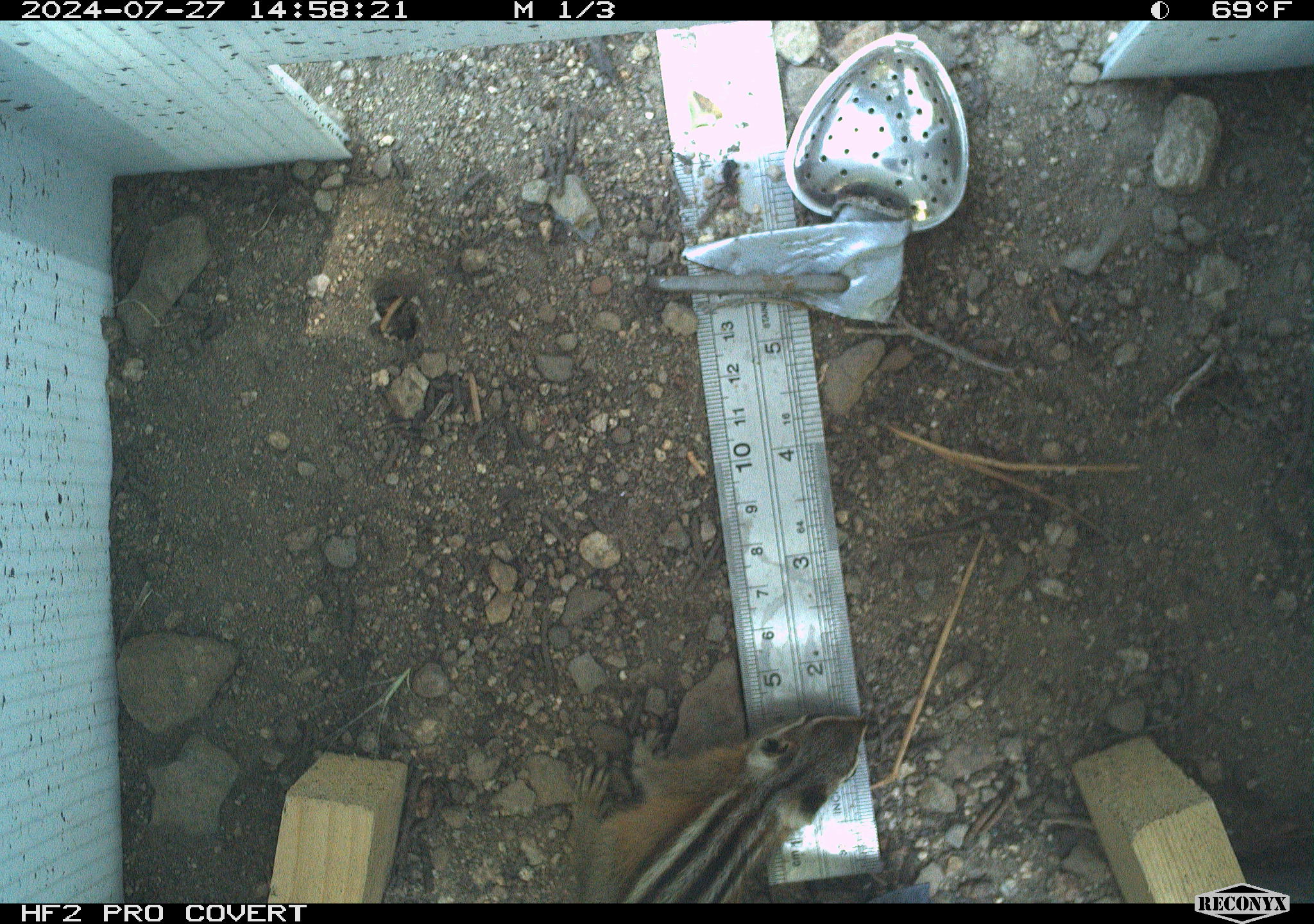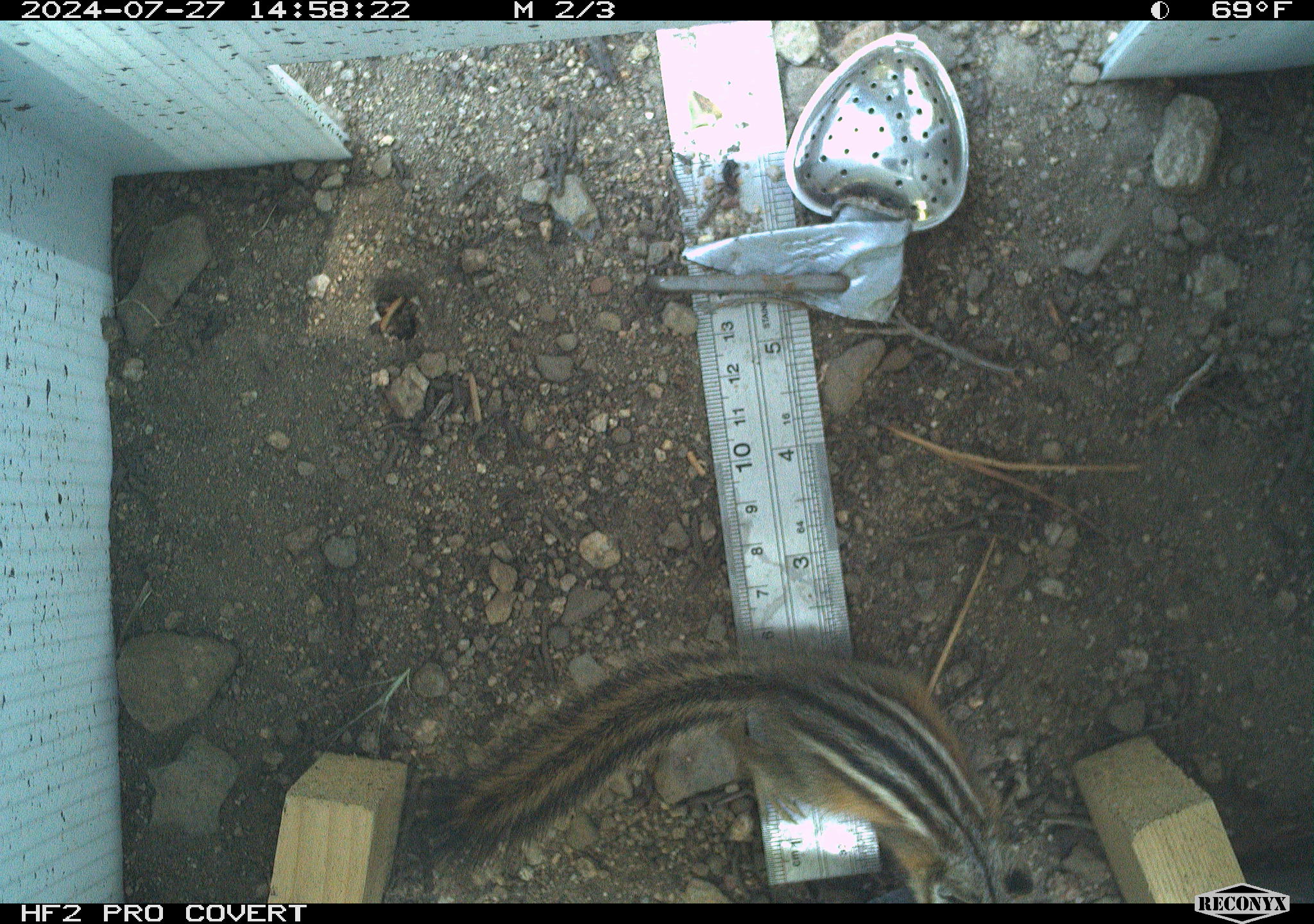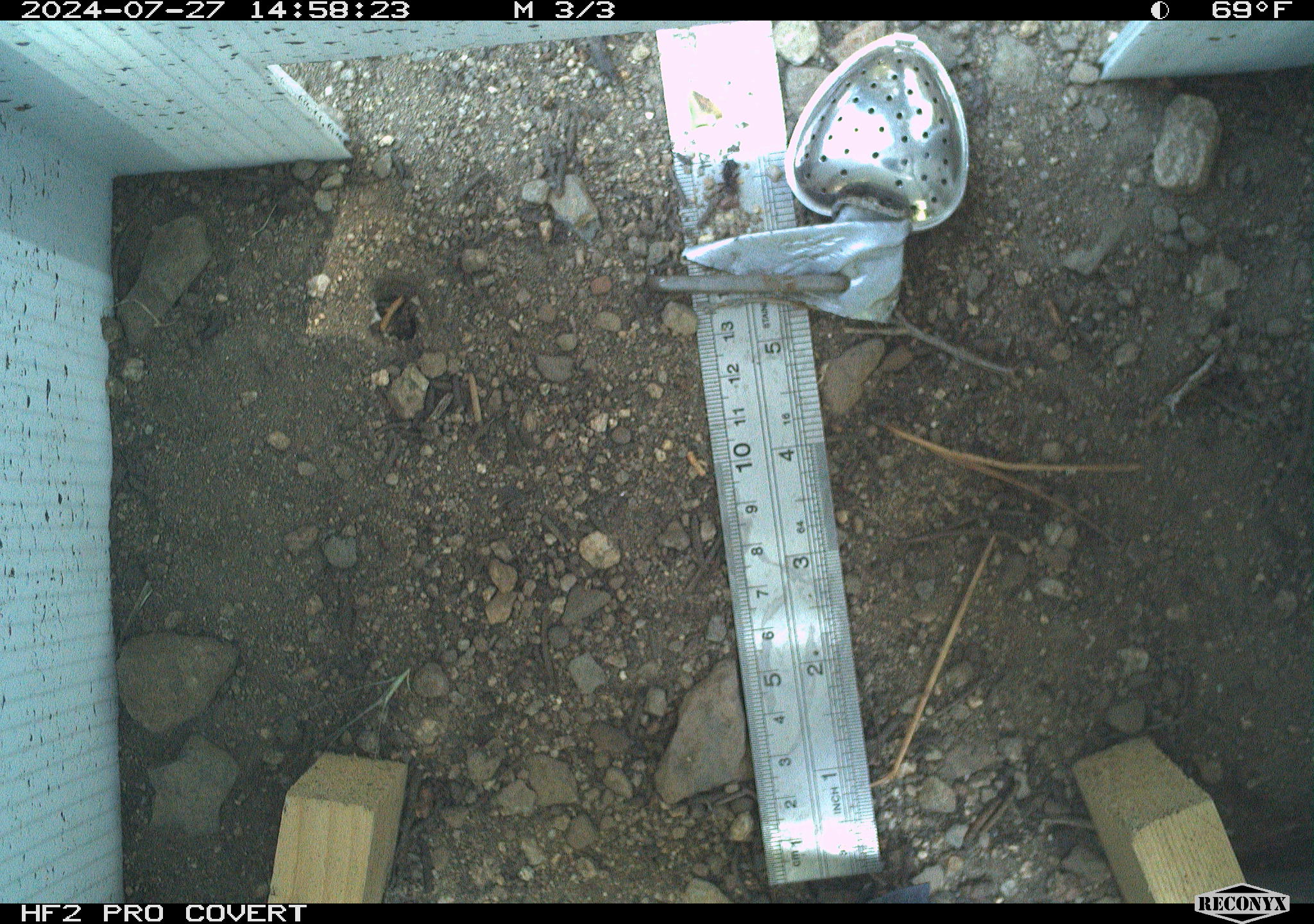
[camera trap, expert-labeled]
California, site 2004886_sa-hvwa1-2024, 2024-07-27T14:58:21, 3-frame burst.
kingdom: Animalia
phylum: Chordata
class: Mammalia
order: Rodentia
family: Sciuridae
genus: Neotamias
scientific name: Neotamias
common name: western chipmunks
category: neotamias species